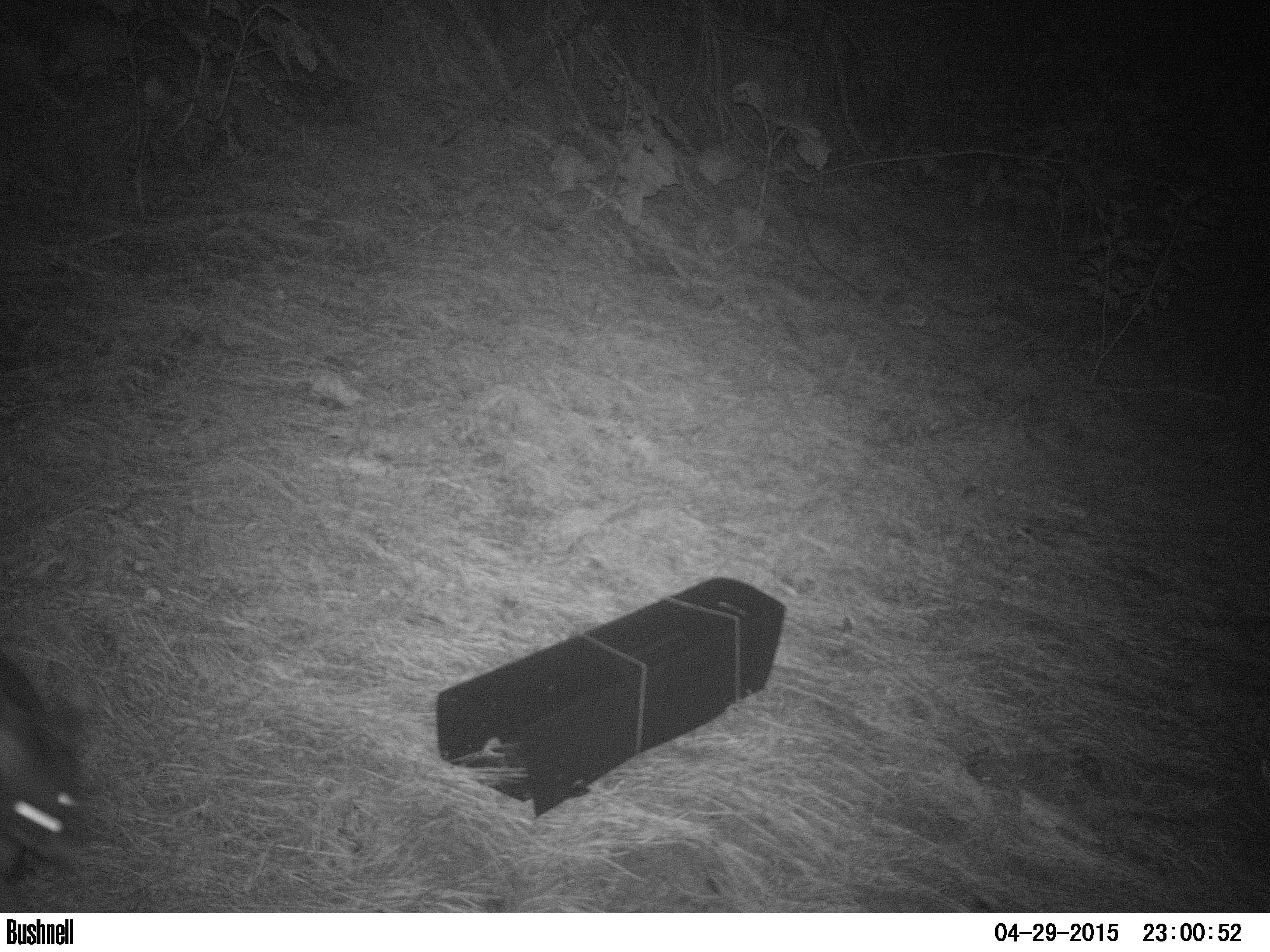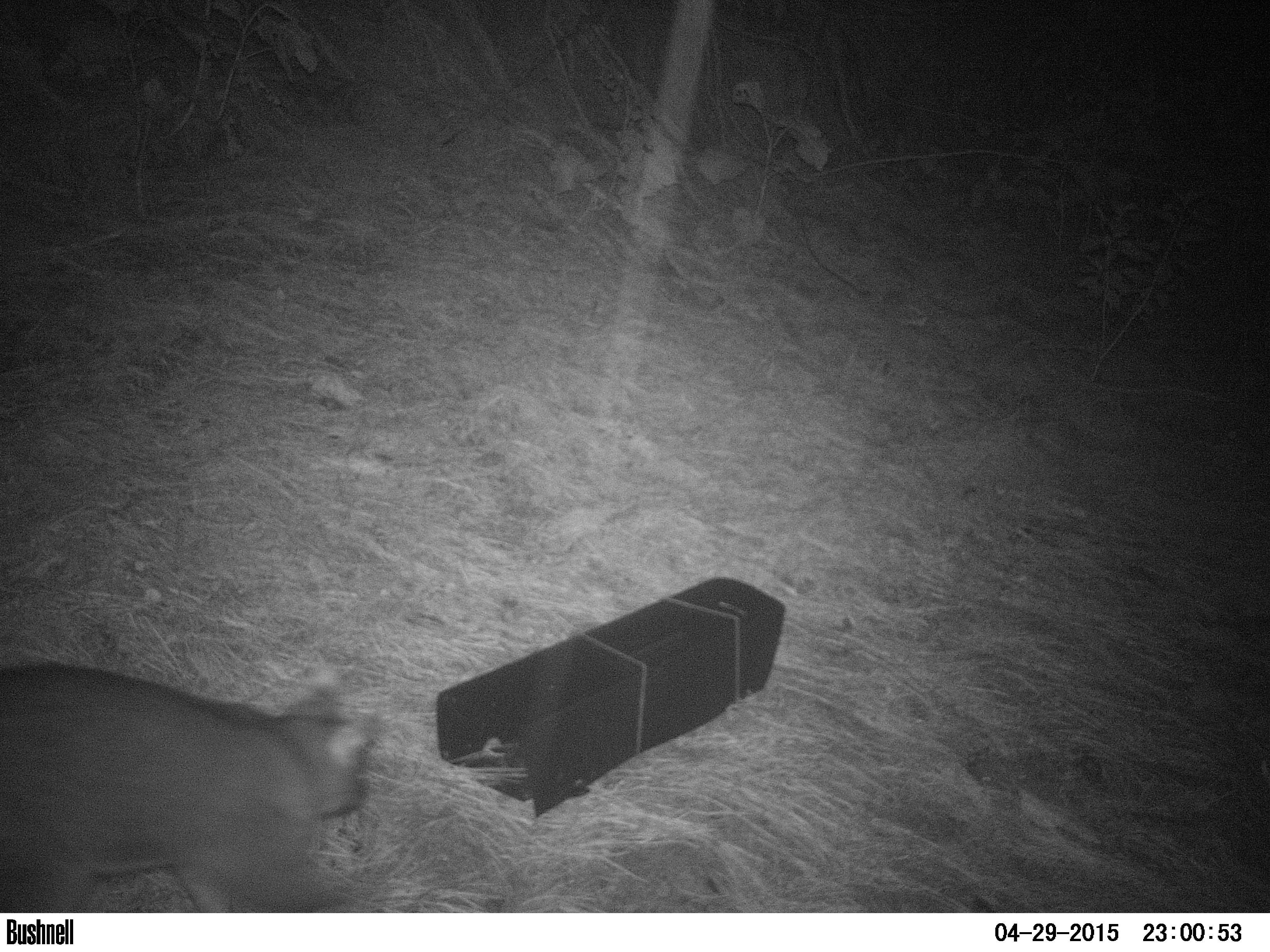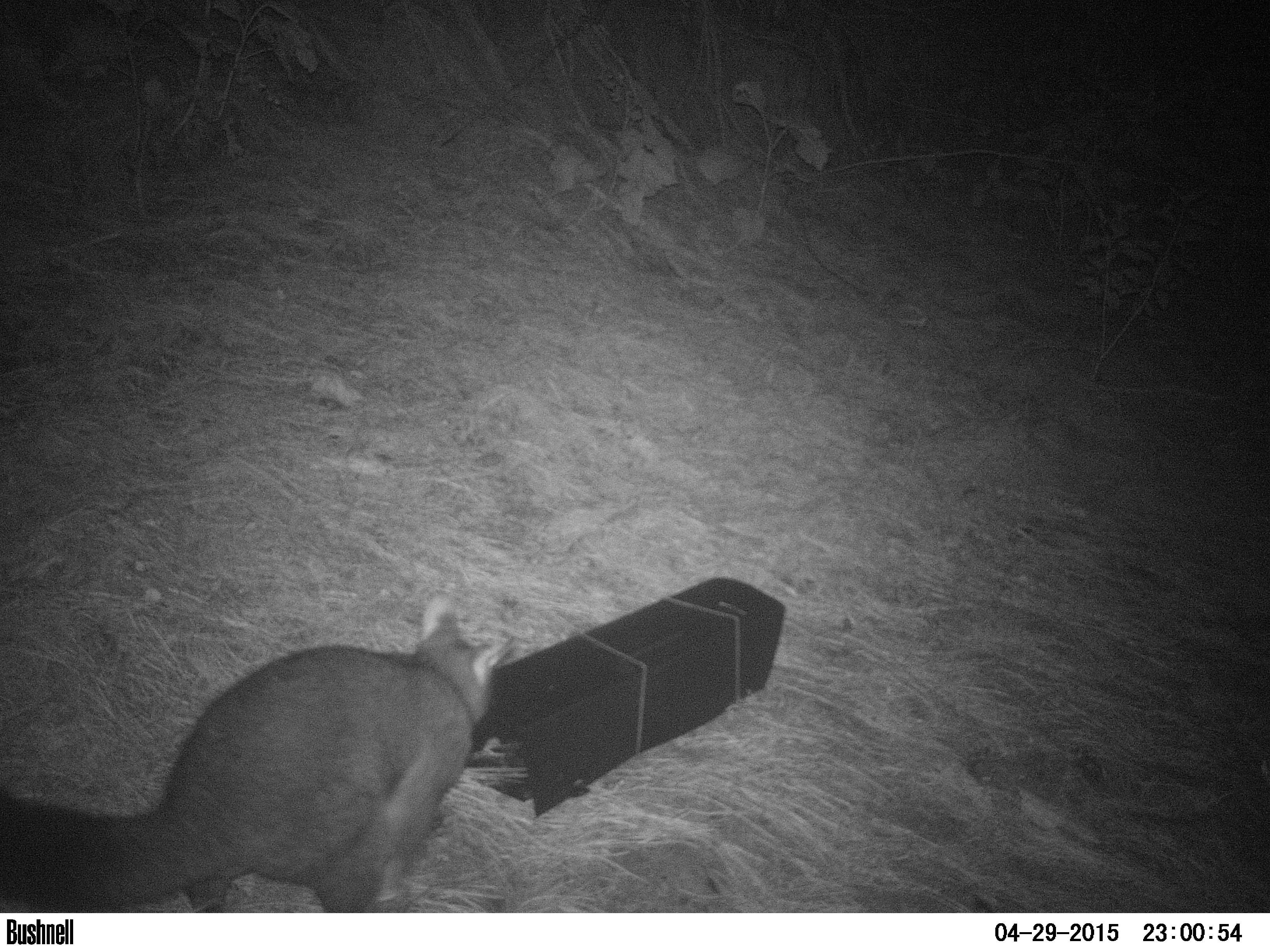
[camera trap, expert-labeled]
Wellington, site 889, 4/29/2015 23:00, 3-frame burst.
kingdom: Animalia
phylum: Chordata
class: Mammalia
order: Didelphimorphia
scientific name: Didelphimorphia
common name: possum